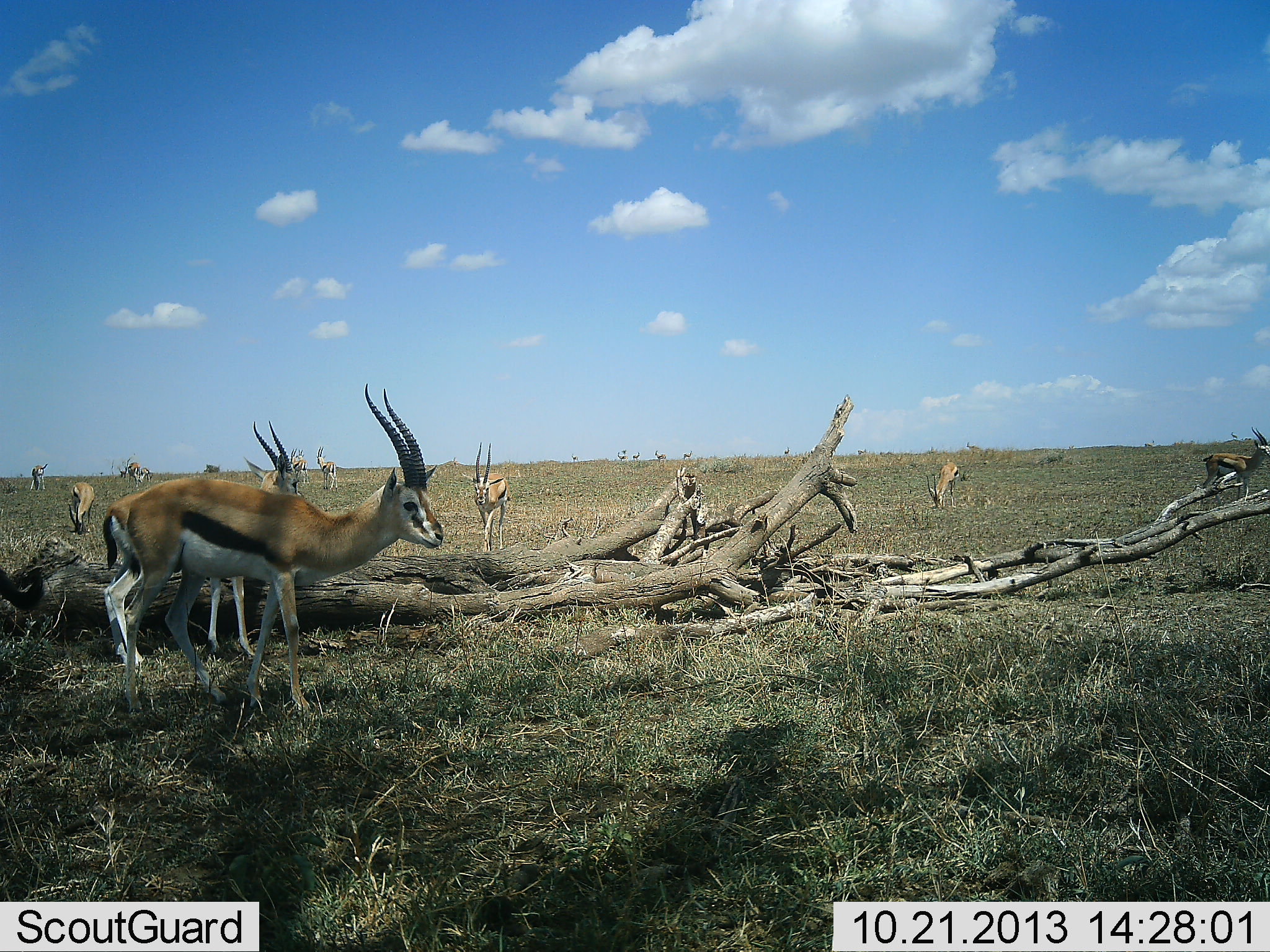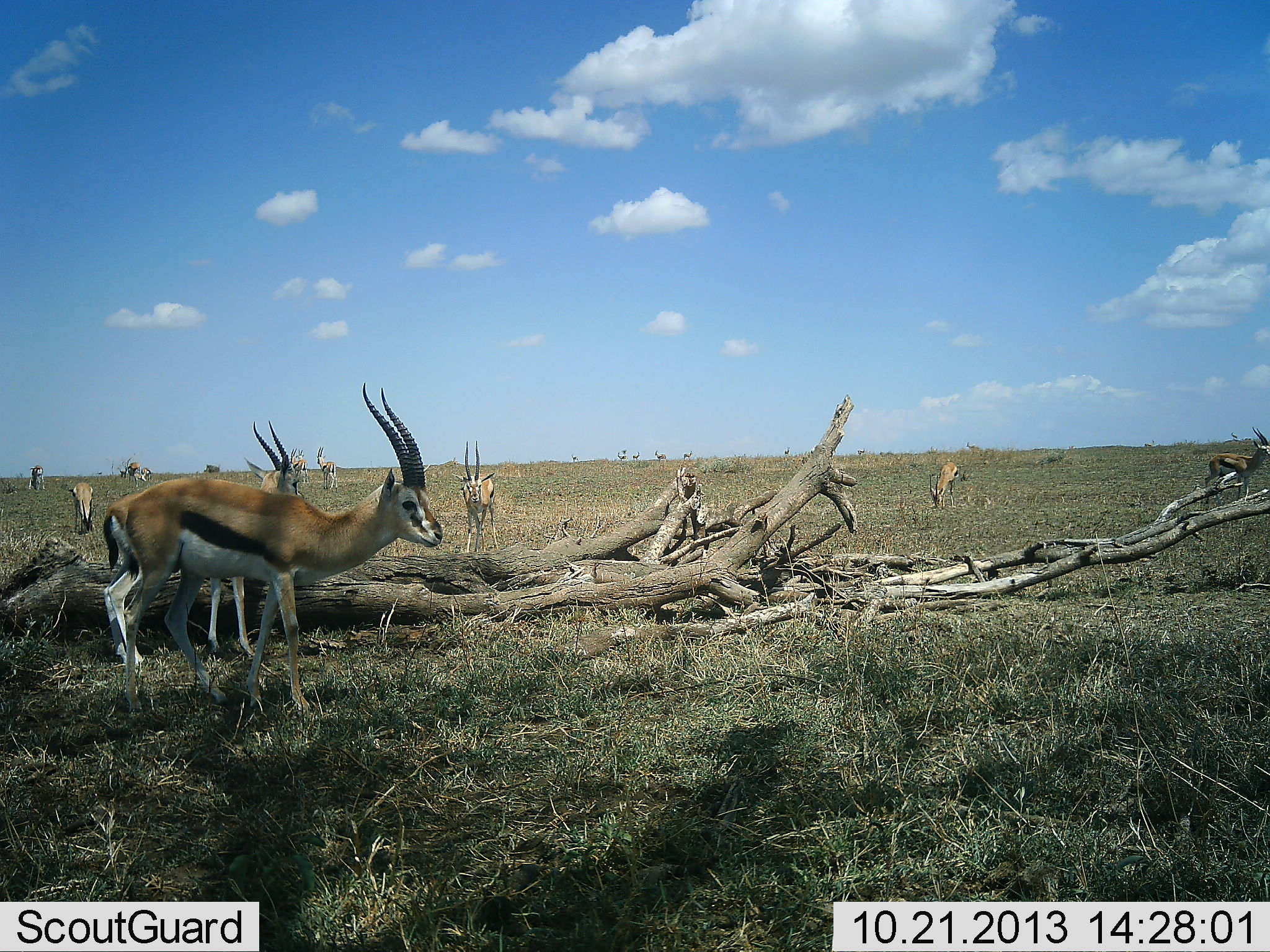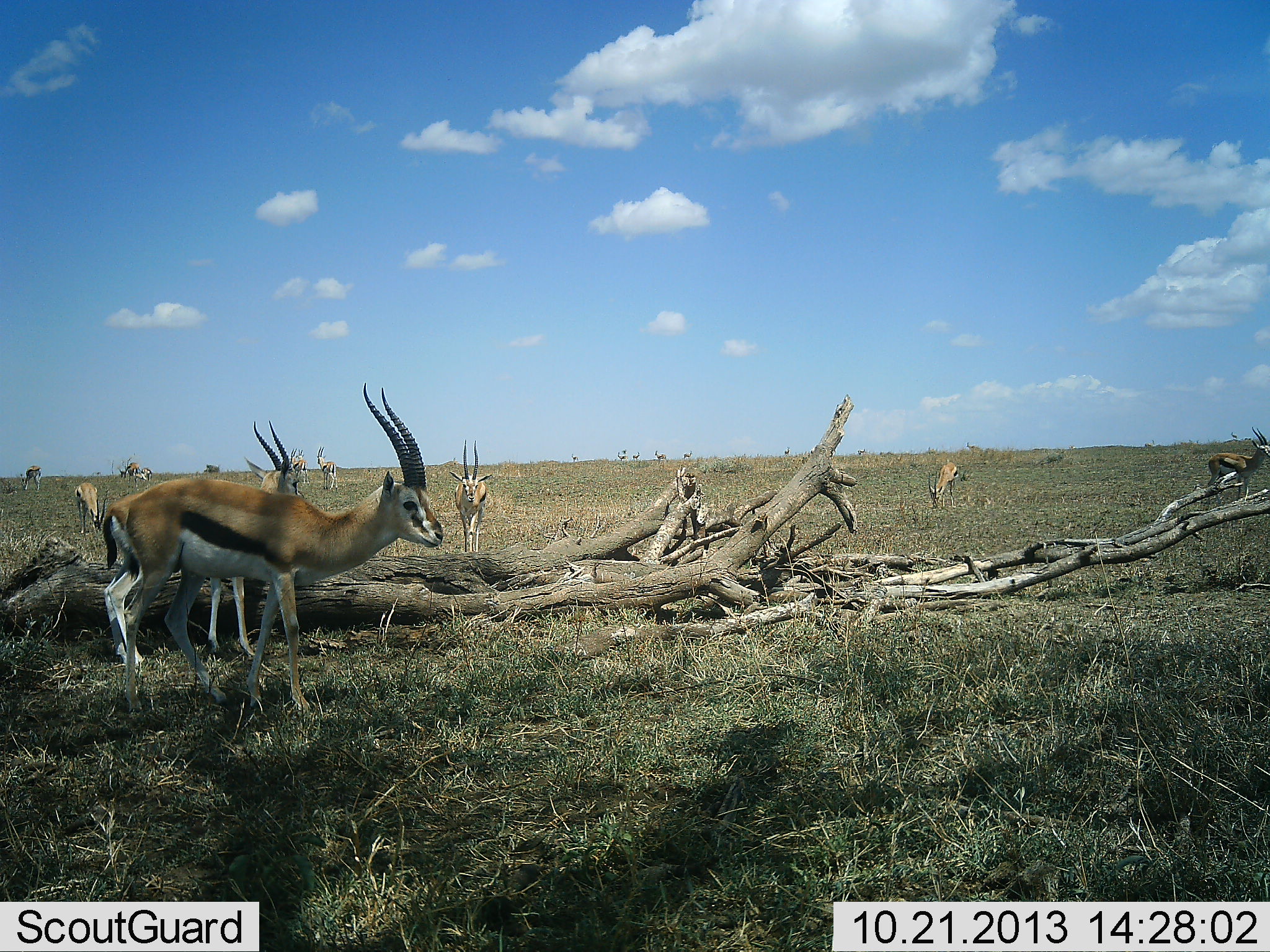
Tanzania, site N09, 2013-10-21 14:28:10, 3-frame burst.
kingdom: Animalia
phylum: Chordata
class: Mammalia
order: Artiodactyla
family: Bovidae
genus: Eudorcas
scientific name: Eudorcas thomsonii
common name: thomson's gazelle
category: gazellethomsons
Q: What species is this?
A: Gazellethomsons (thomson's gazelle) (Eudorcas thomsonii).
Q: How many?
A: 11-50.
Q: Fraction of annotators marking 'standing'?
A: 90%.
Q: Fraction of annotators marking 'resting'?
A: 0%.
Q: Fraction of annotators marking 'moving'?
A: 50%.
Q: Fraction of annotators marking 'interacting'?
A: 0%.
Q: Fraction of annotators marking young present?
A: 0%.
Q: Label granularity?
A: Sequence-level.